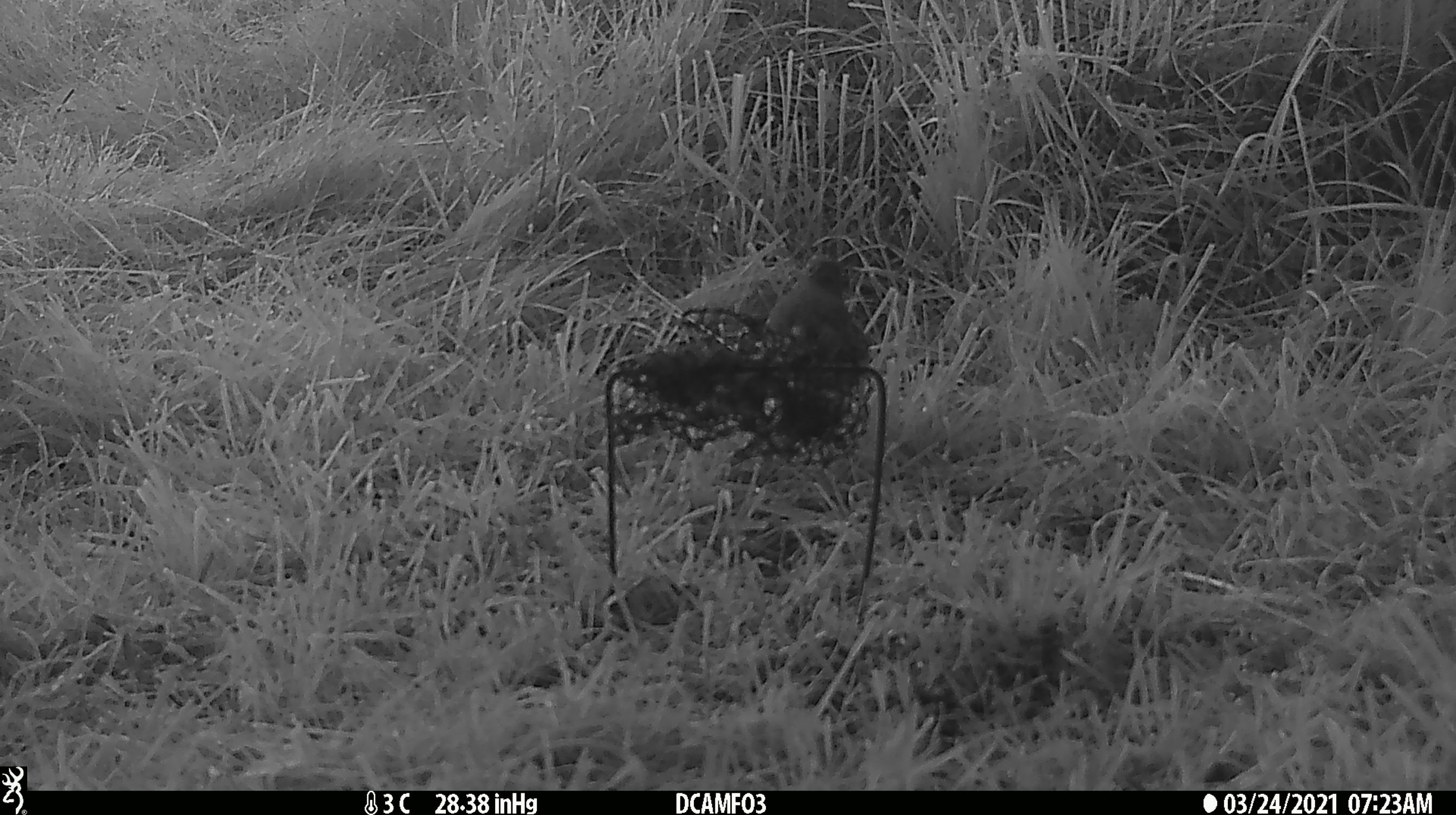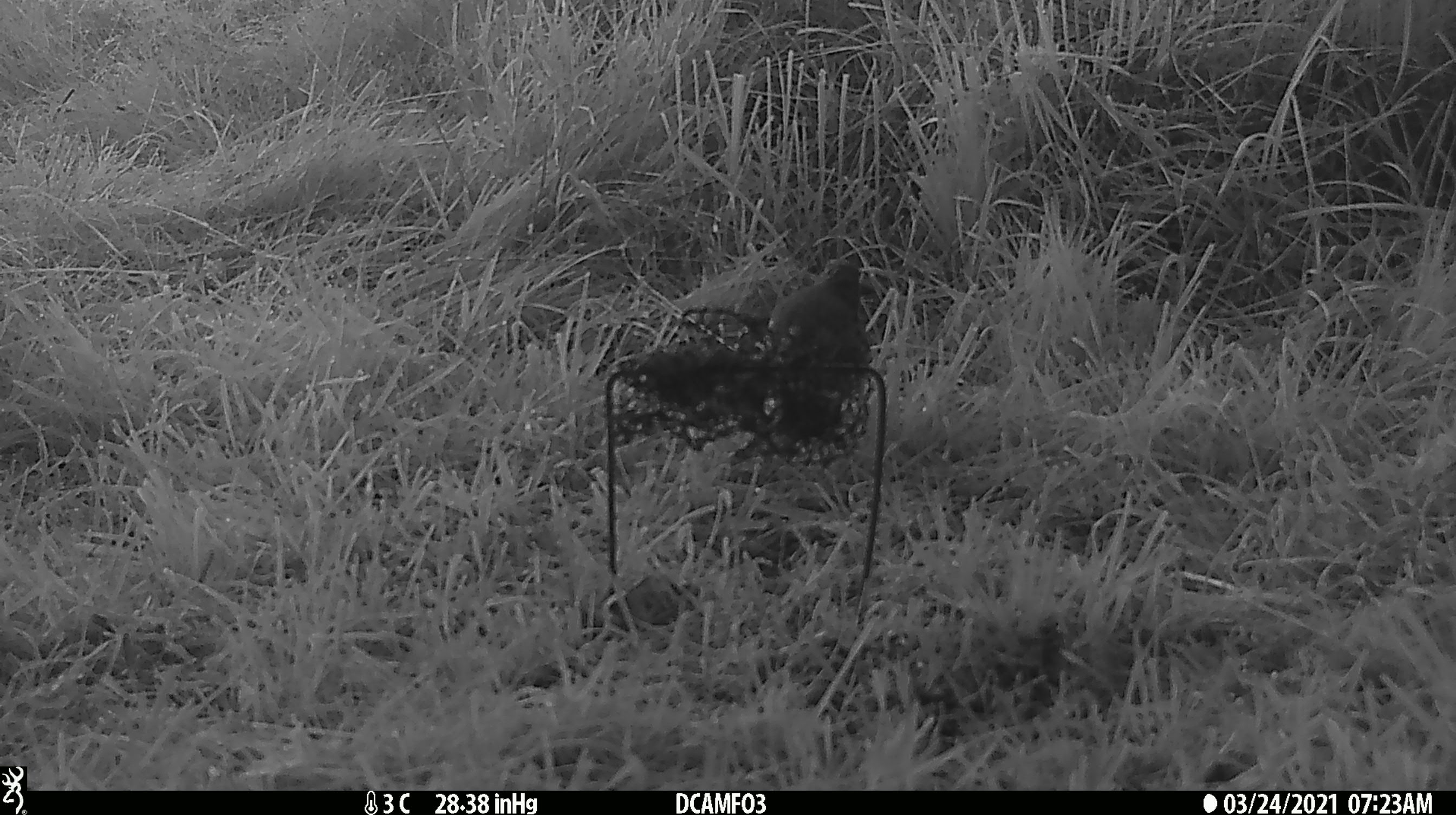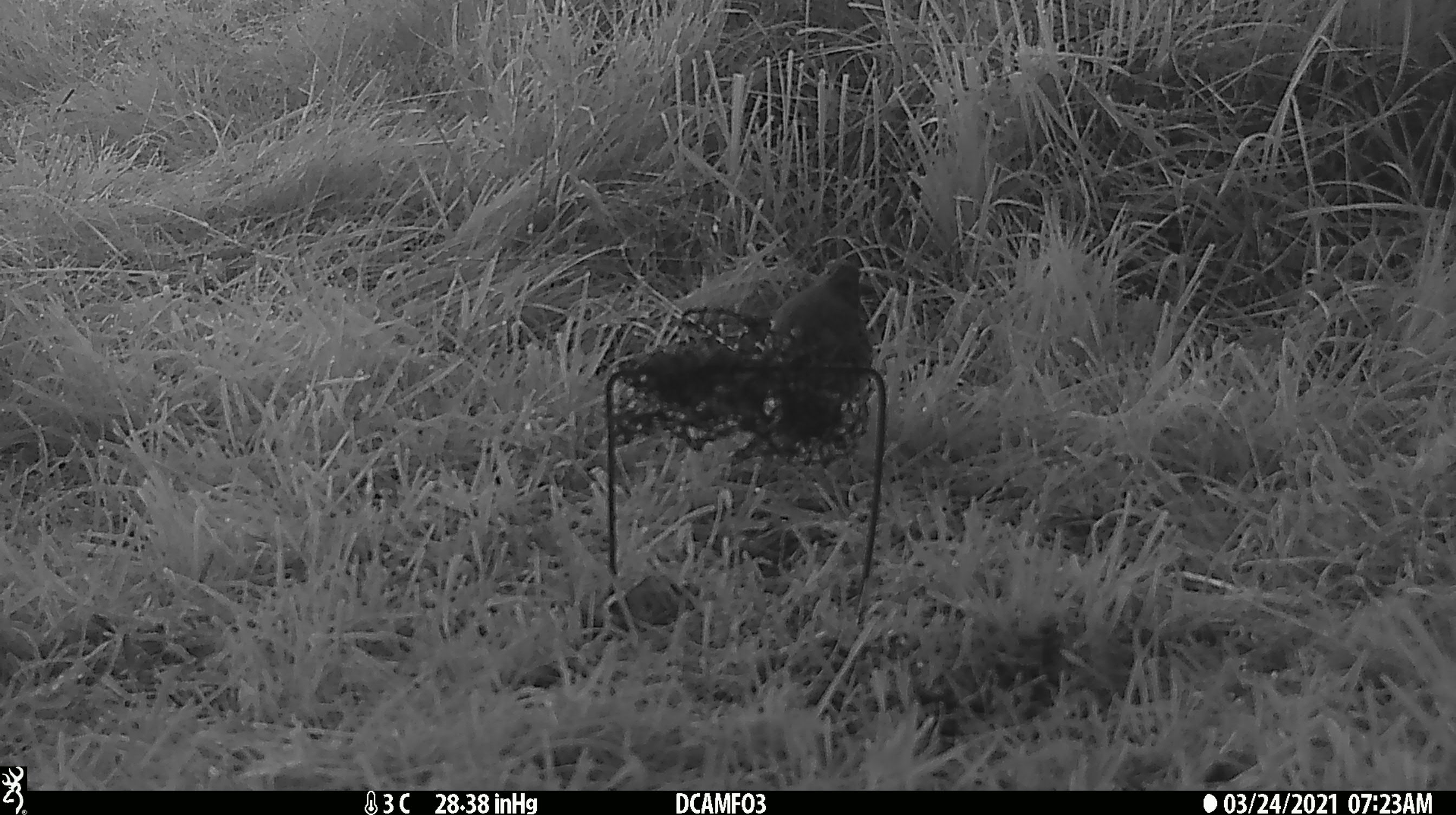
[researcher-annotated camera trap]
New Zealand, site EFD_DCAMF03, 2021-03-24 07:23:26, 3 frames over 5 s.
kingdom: Animalia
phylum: Chordata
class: Aves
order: Passeriformes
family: Turdidae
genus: Turdus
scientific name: Turdus philomelos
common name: song thrush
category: thrush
Thrush (song thrush) (Turdus philomelos).